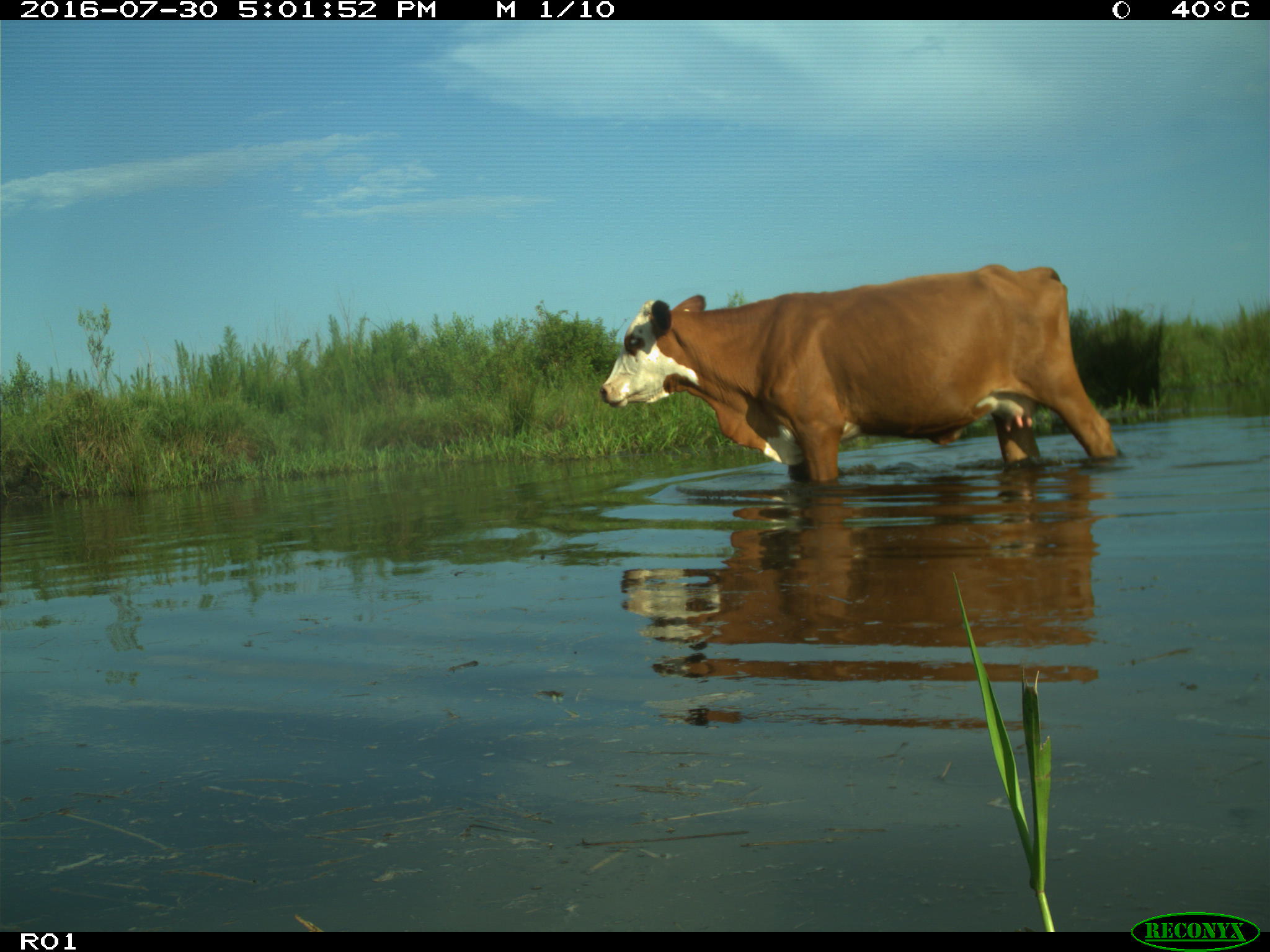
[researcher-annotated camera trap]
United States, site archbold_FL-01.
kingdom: Animalia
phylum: Chordata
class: Mammalia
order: Artiodactyla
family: Bovidae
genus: Bos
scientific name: Bos taurus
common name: domestic cow